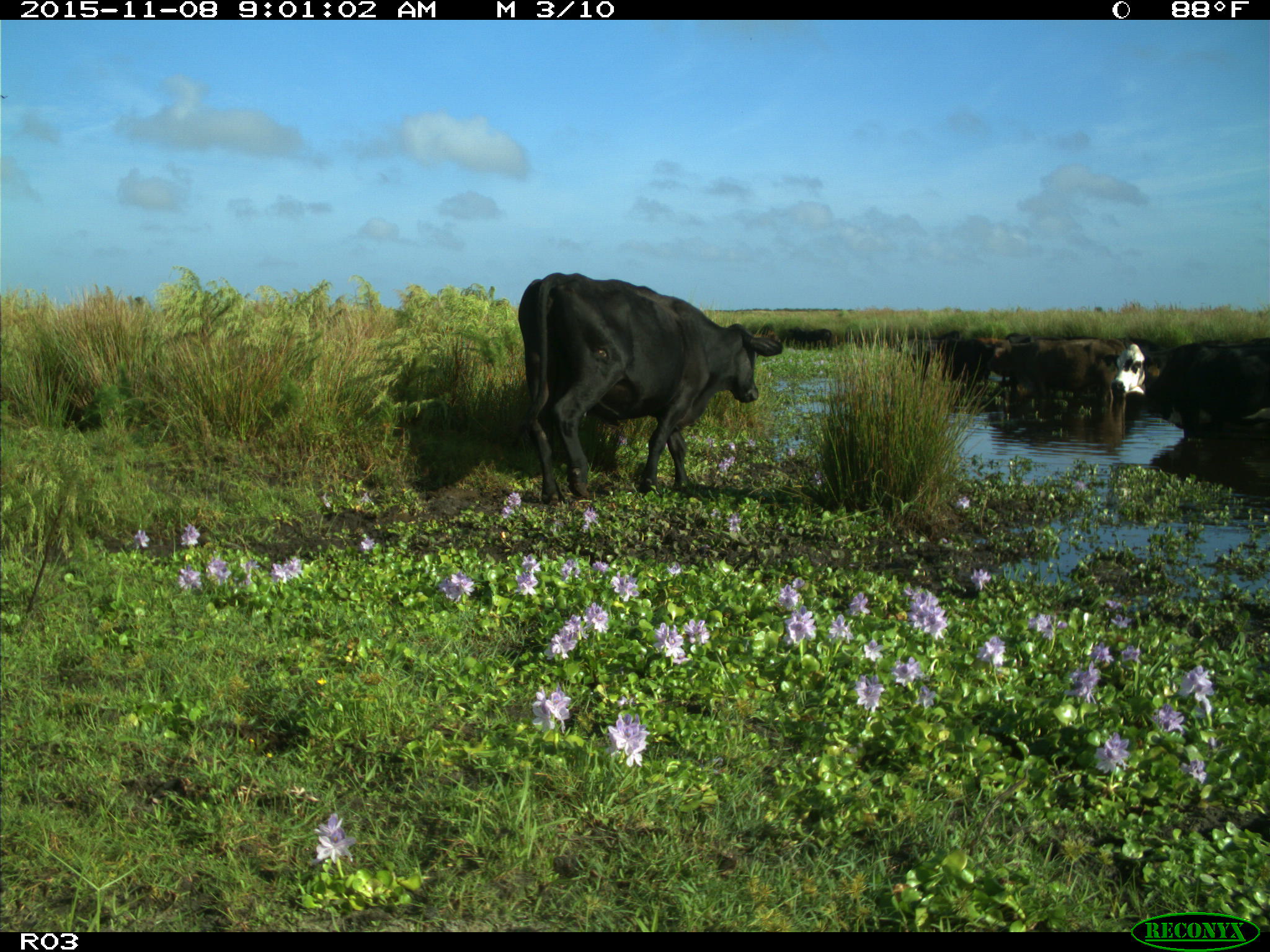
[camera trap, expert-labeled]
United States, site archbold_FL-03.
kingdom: Animalia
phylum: Chordata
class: Mammalia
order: Artiodactyla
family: Bovidae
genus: Bos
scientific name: Bos taurus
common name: domestic cow